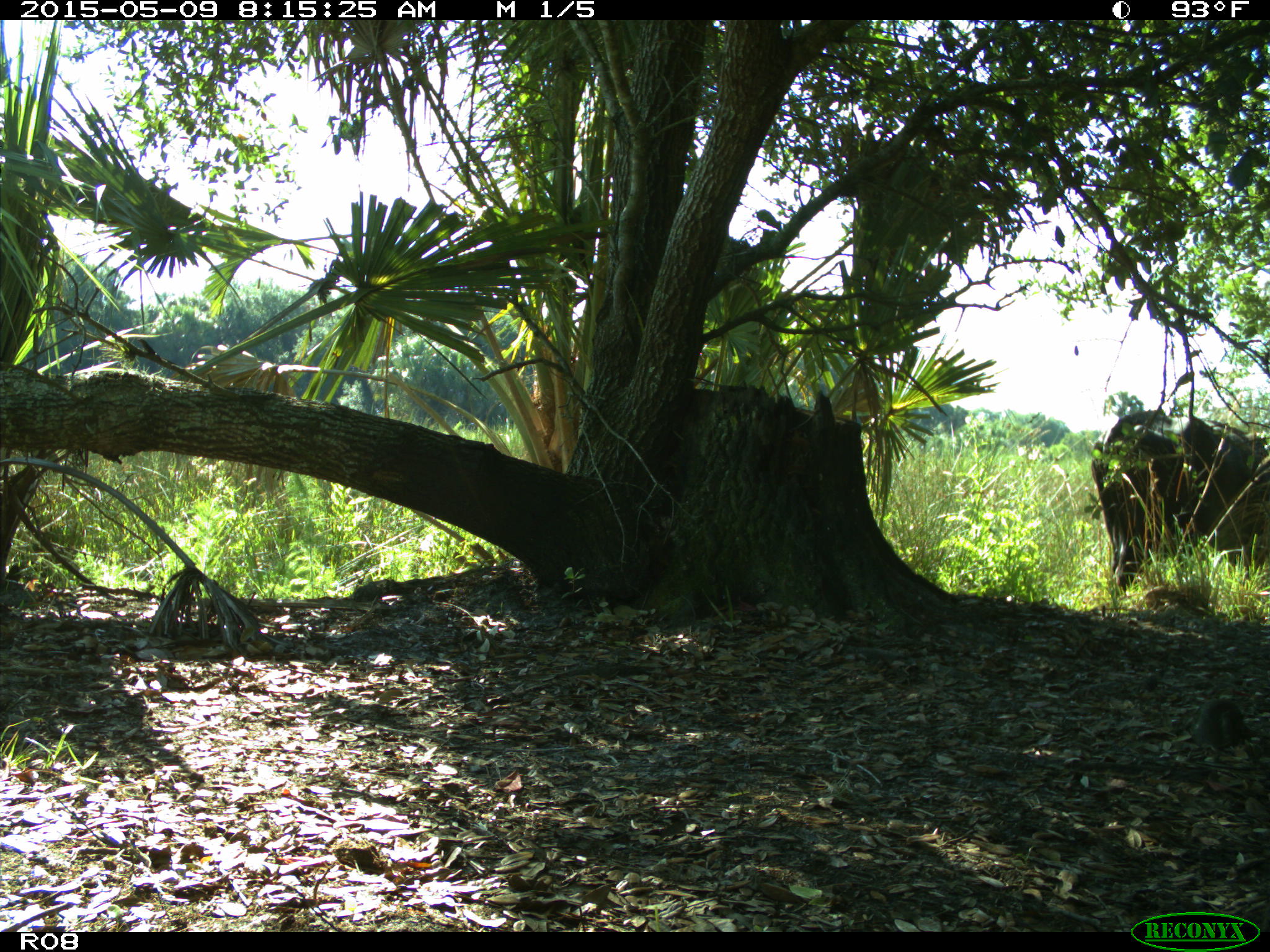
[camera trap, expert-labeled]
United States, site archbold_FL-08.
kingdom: Animalia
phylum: Chordata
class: Mammalia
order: Artiodactyla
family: Bovidae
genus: Bos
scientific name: Bos taurus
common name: domestic cow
Bos taurus (domestic cow).